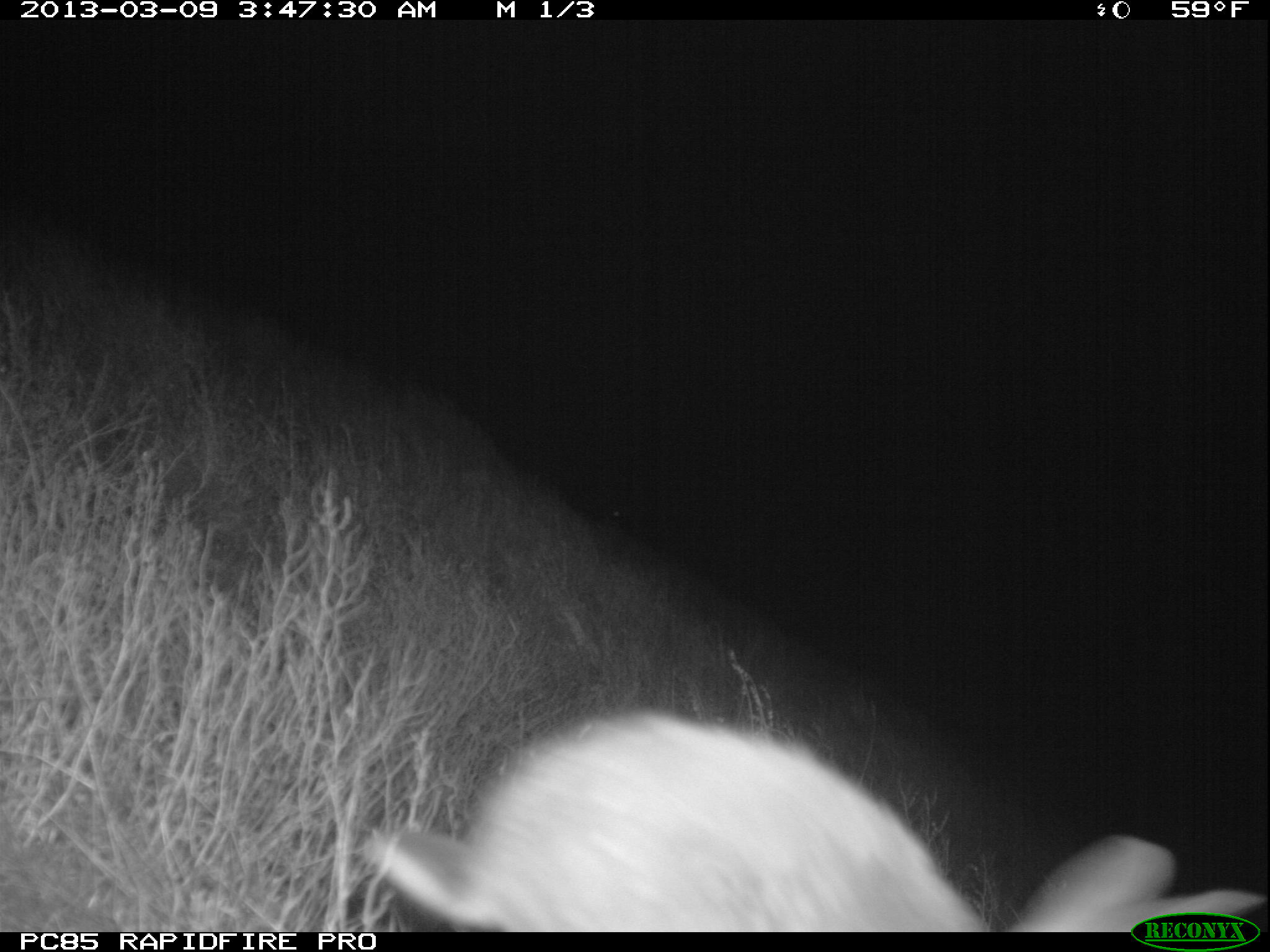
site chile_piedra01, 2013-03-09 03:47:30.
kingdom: Animalia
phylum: Chordata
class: Mammalia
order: Lagomorpha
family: Leporidae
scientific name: Leporidae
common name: rabbits and hares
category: rabbit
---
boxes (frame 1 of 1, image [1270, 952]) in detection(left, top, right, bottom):
rabbit: detection(363, 709, 1251, 932)